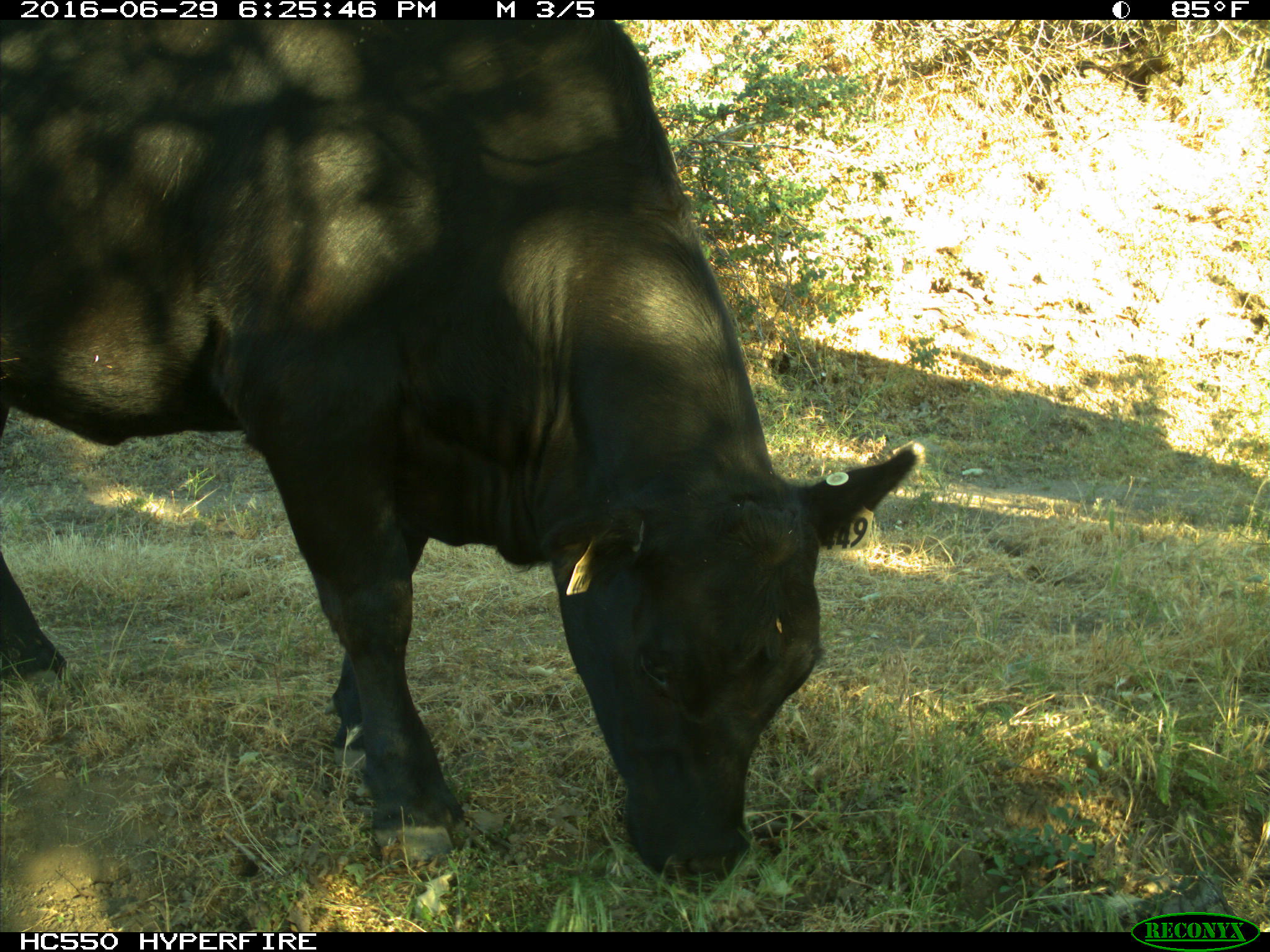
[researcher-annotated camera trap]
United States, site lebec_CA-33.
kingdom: Animalia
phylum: Chordata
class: Mammalia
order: Artiodactyla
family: Bovidae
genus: Bos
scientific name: Bos taurus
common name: domestic cow